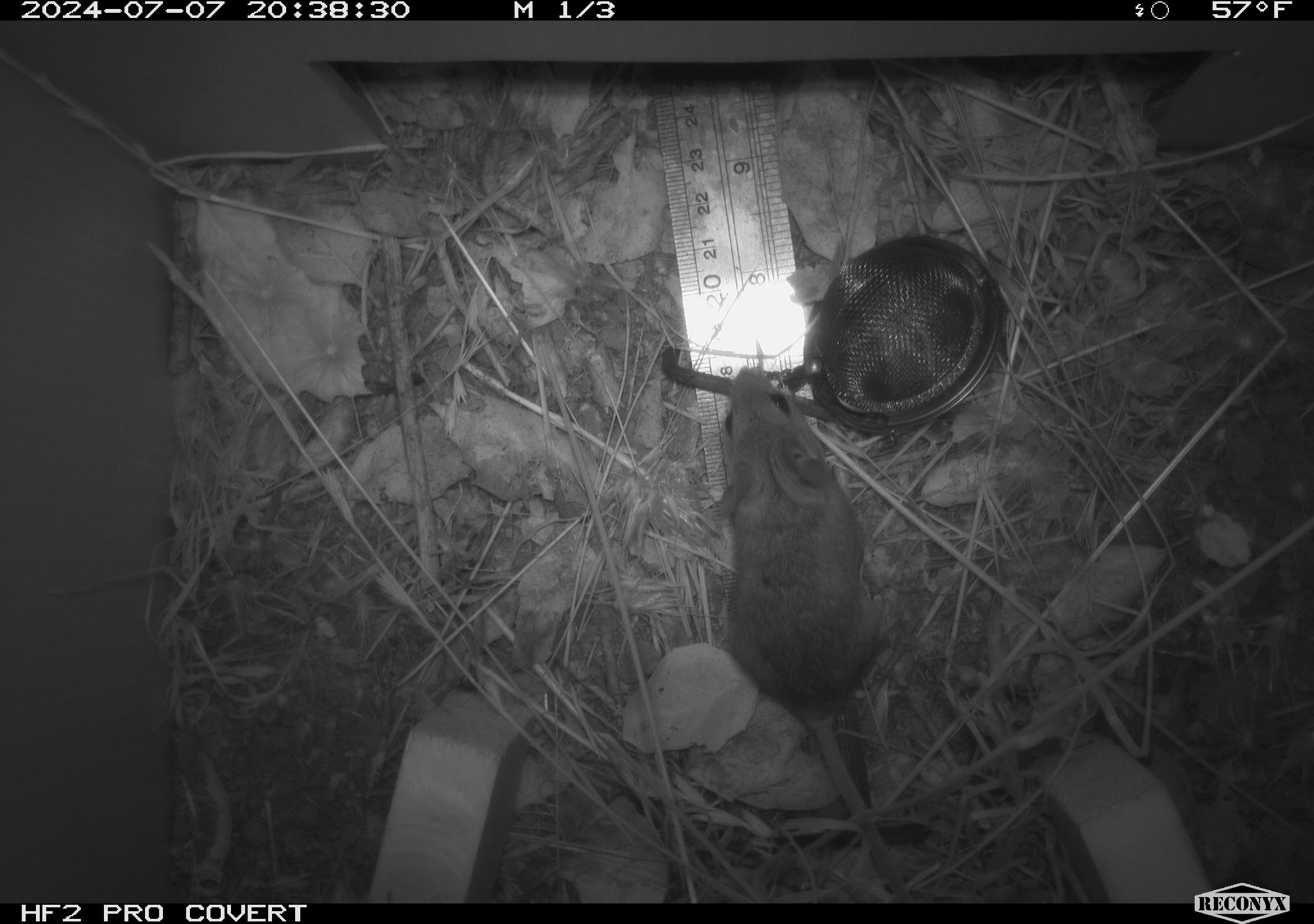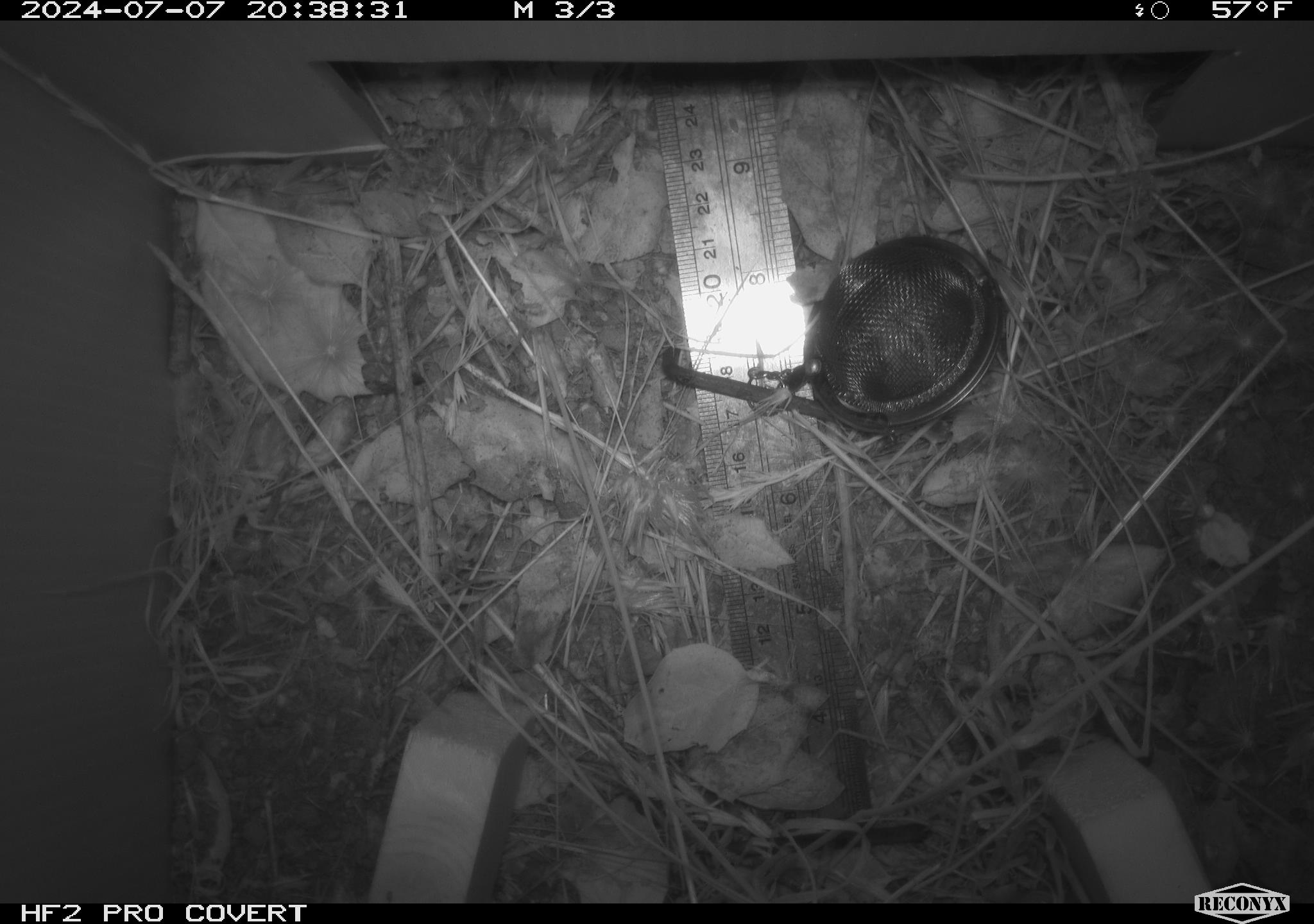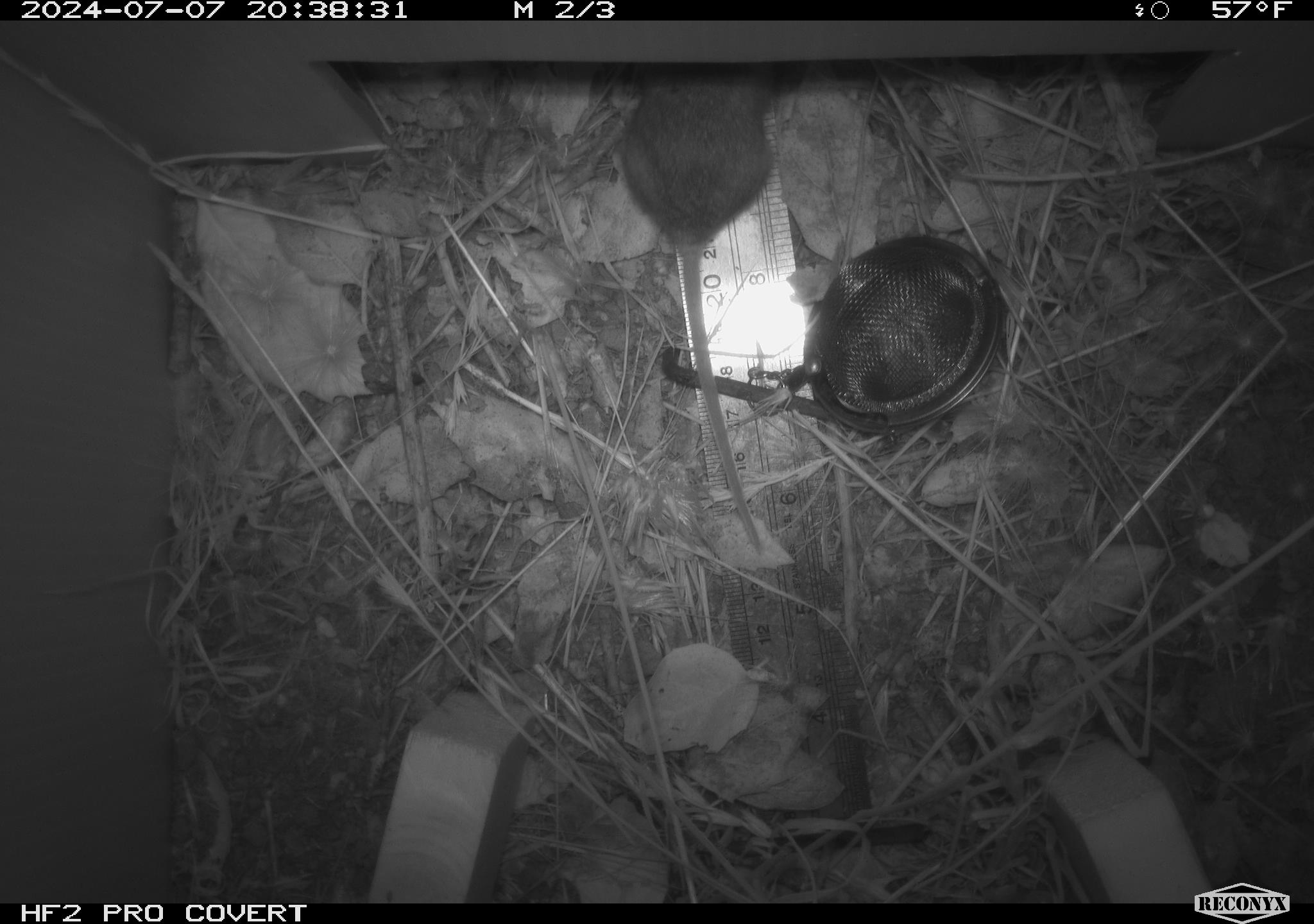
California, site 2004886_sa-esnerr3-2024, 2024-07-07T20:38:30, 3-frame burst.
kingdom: Animalia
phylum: Chordata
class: Mammalia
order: Rodentia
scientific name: Rodentia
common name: rodent